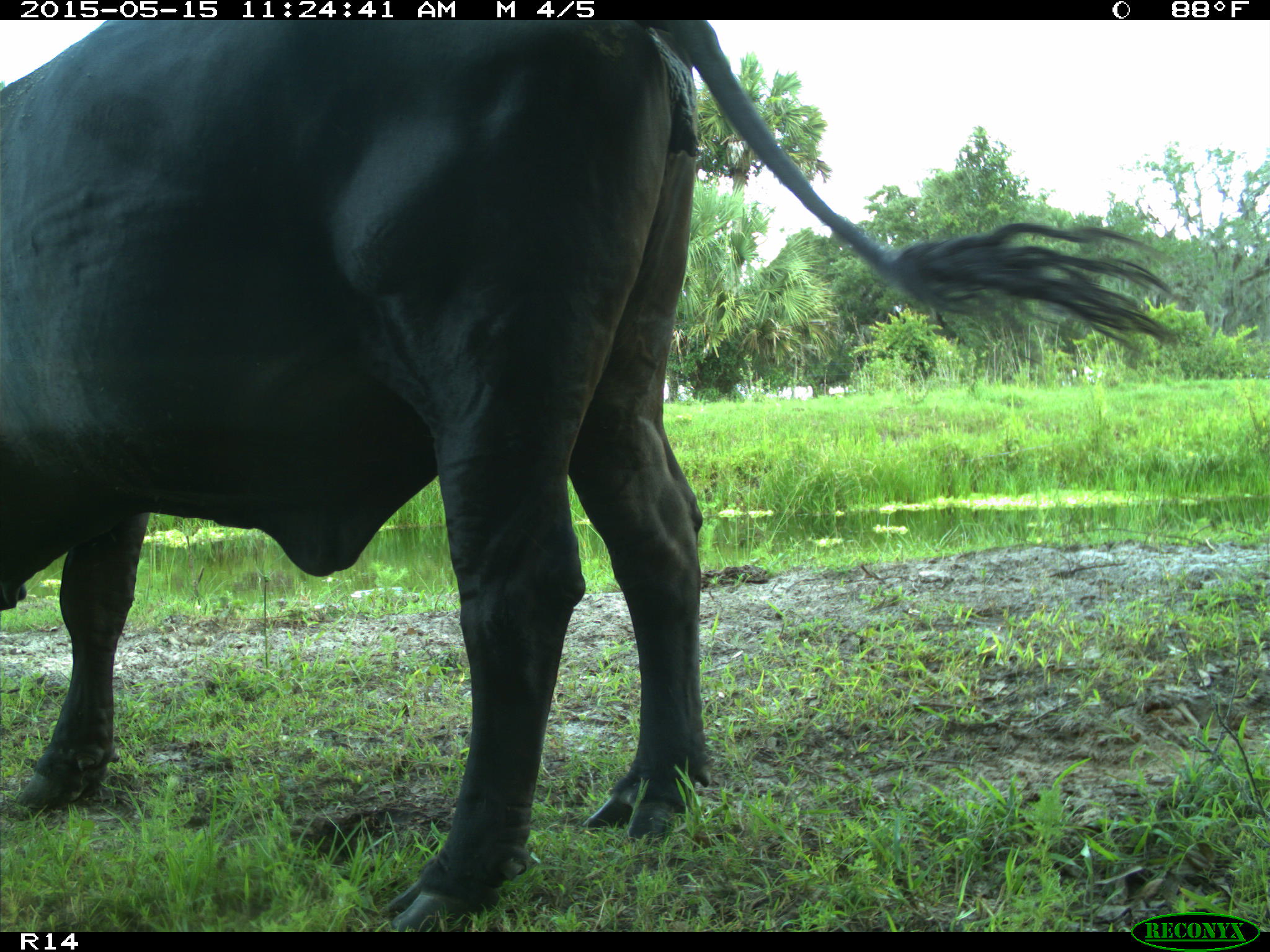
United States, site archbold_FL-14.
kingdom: Animalia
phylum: Chordata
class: Mammalia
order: Artiodactyla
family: Bovidae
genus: Bos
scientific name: Bos taurus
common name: domestic cow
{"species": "Bos taurus (domestic cow)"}